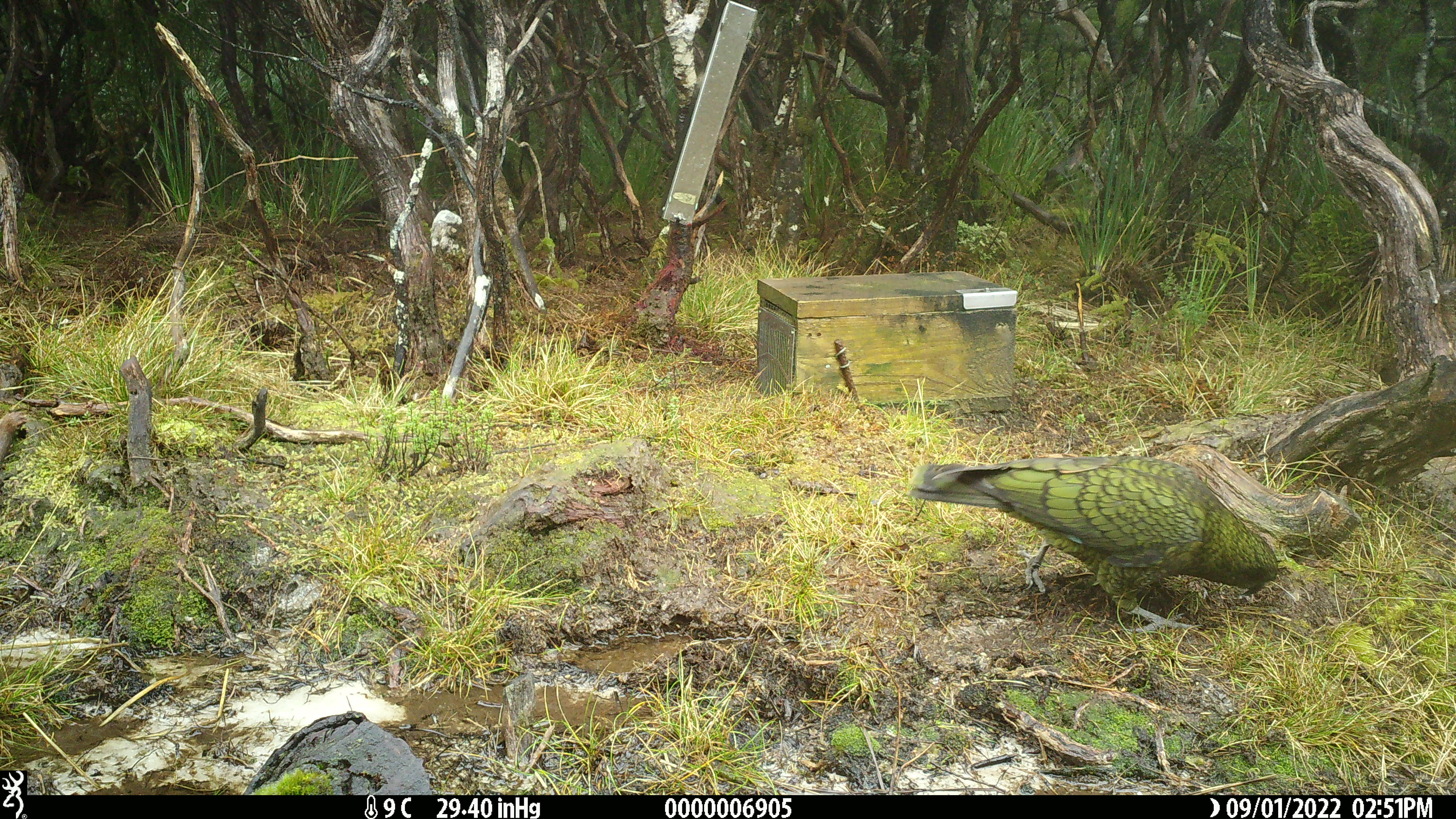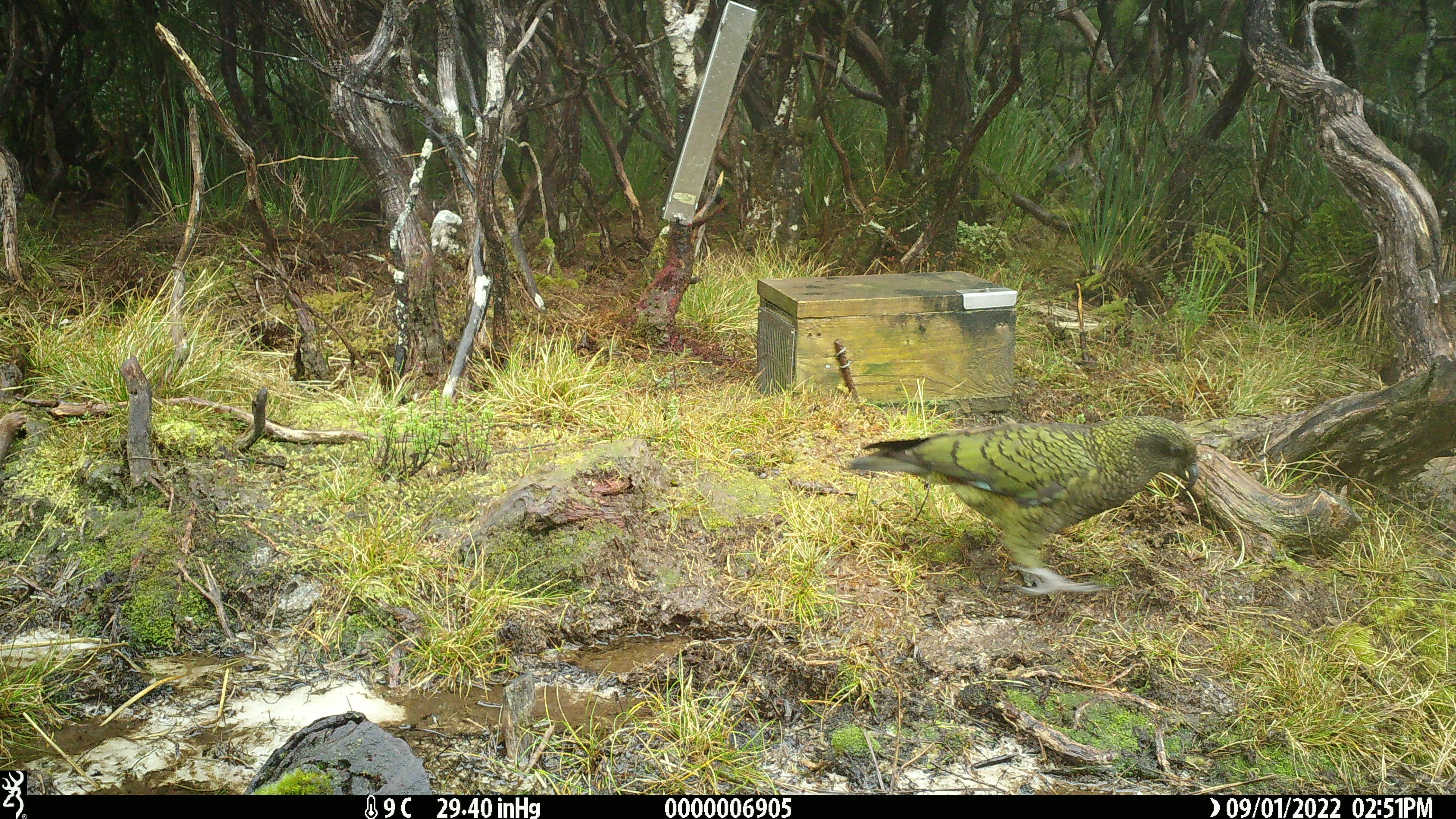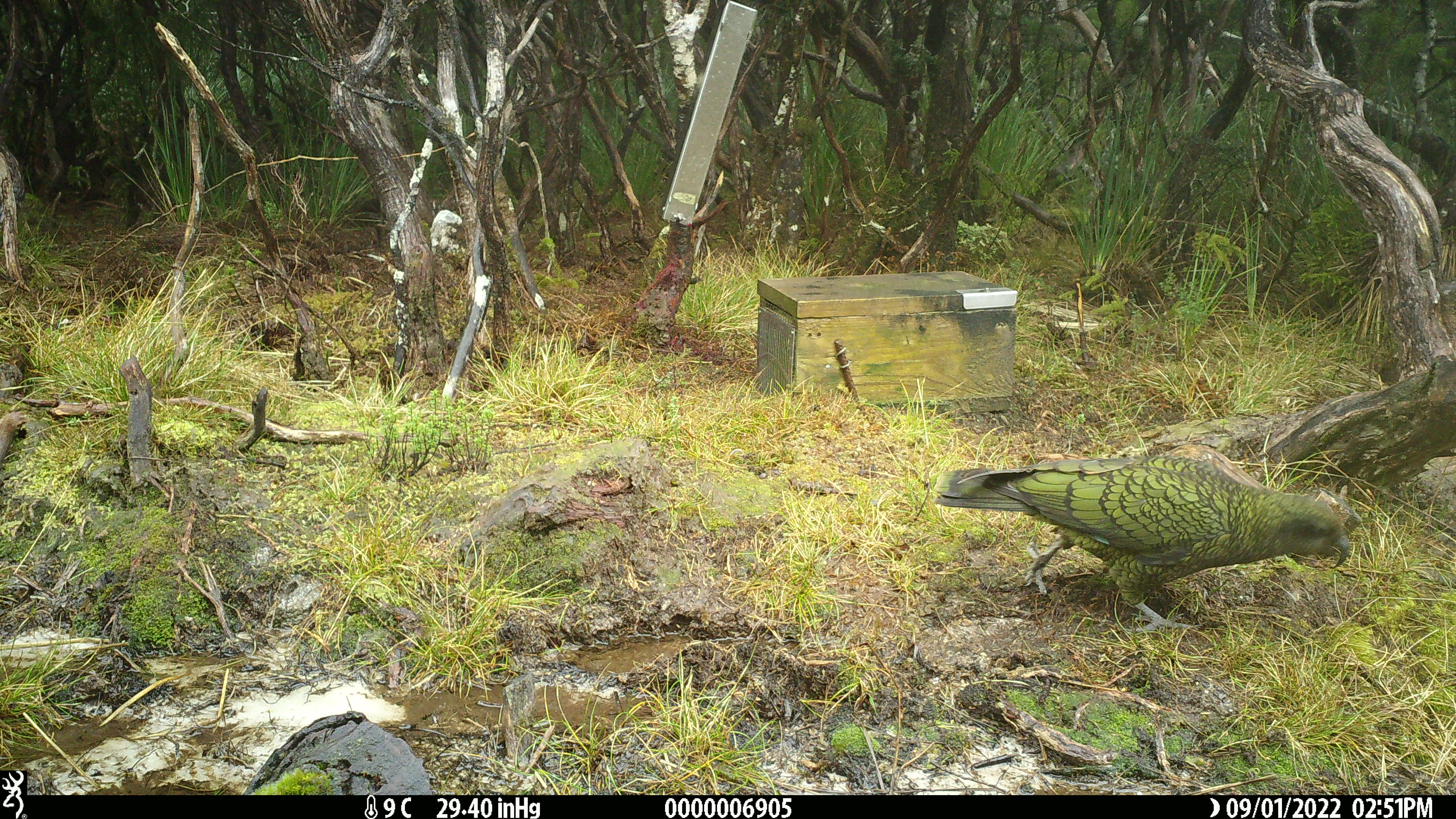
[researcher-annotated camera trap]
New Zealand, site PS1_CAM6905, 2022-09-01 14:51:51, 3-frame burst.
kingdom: Animalia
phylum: Chordata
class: Aves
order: Psittaciformes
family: Strigopidae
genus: Nestor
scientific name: Nestor notabilis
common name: kea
Kea (Nestor notabilis).